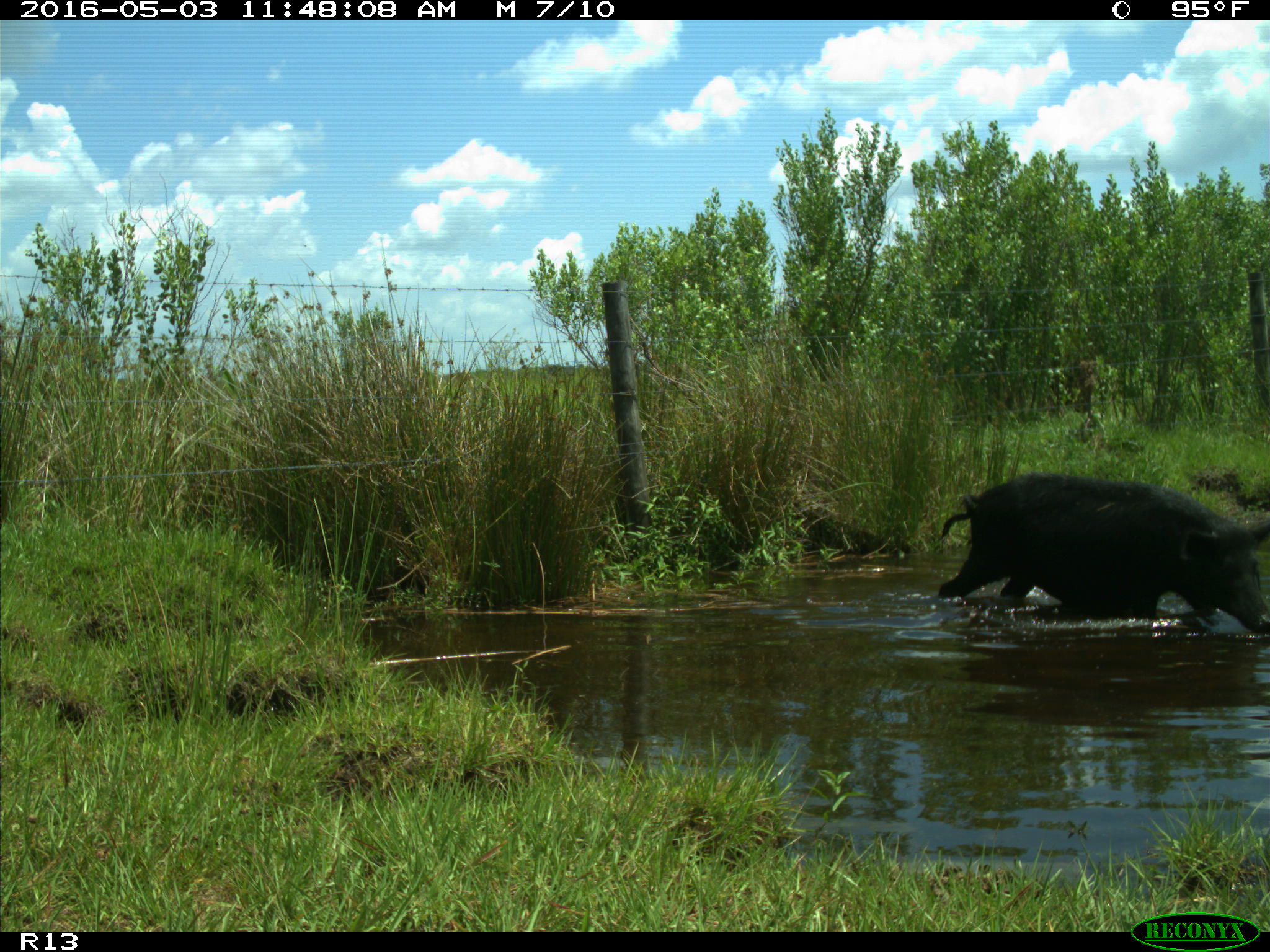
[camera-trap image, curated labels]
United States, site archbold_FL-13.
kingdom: Animalia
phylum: Chordata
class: Mammalia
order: Artiodactyla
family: Suidae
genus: Sus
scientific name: Sus scrofa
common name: wild boar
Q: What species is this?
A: Sus scrofa (wild boar).